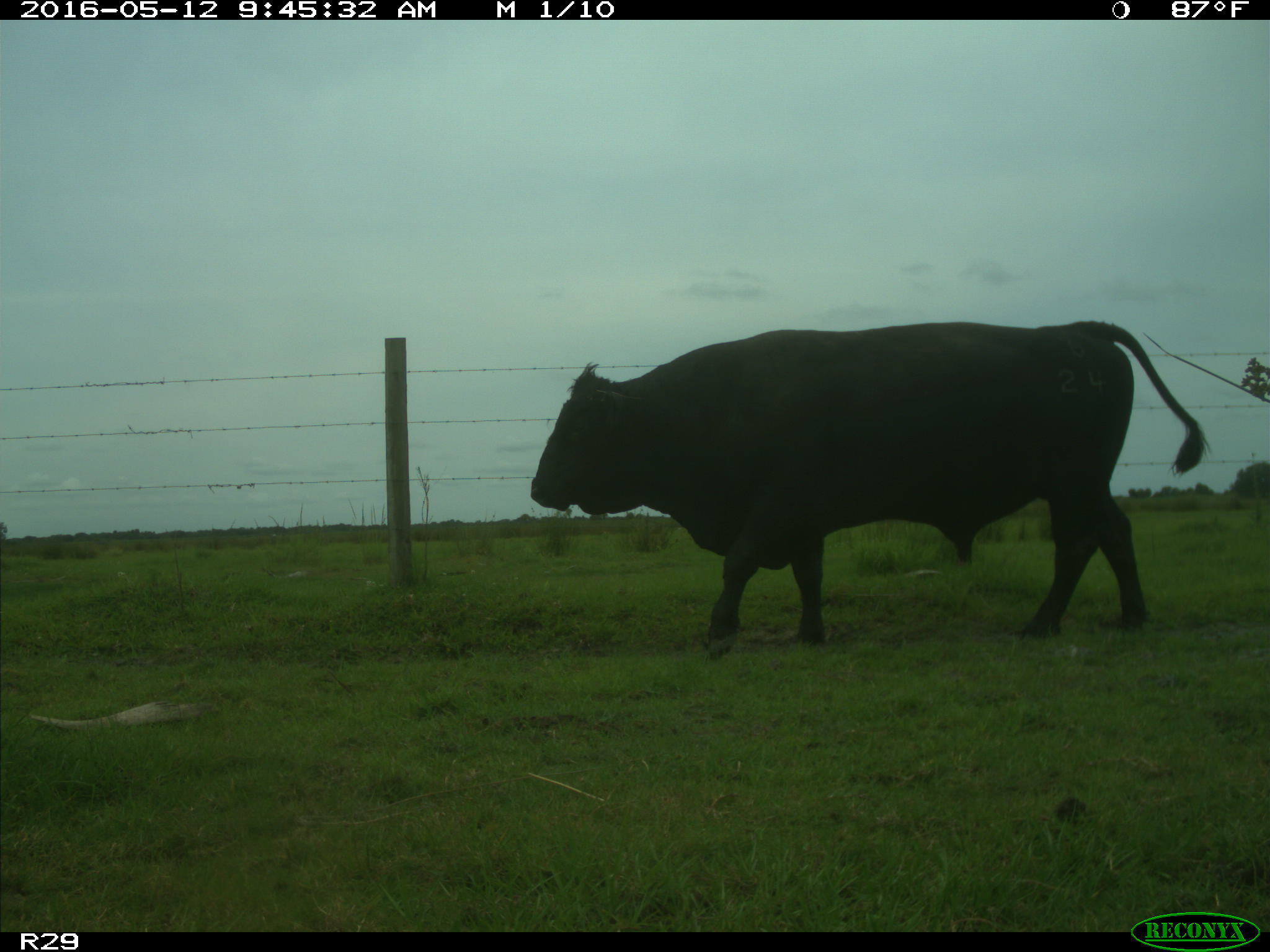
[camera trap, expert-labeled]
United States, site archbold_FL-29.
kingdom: Animalia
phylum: Chordata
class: Mammalia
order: Artiodactyla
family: Bovidae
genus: Bos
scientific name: Bos taurus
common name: domestic cow